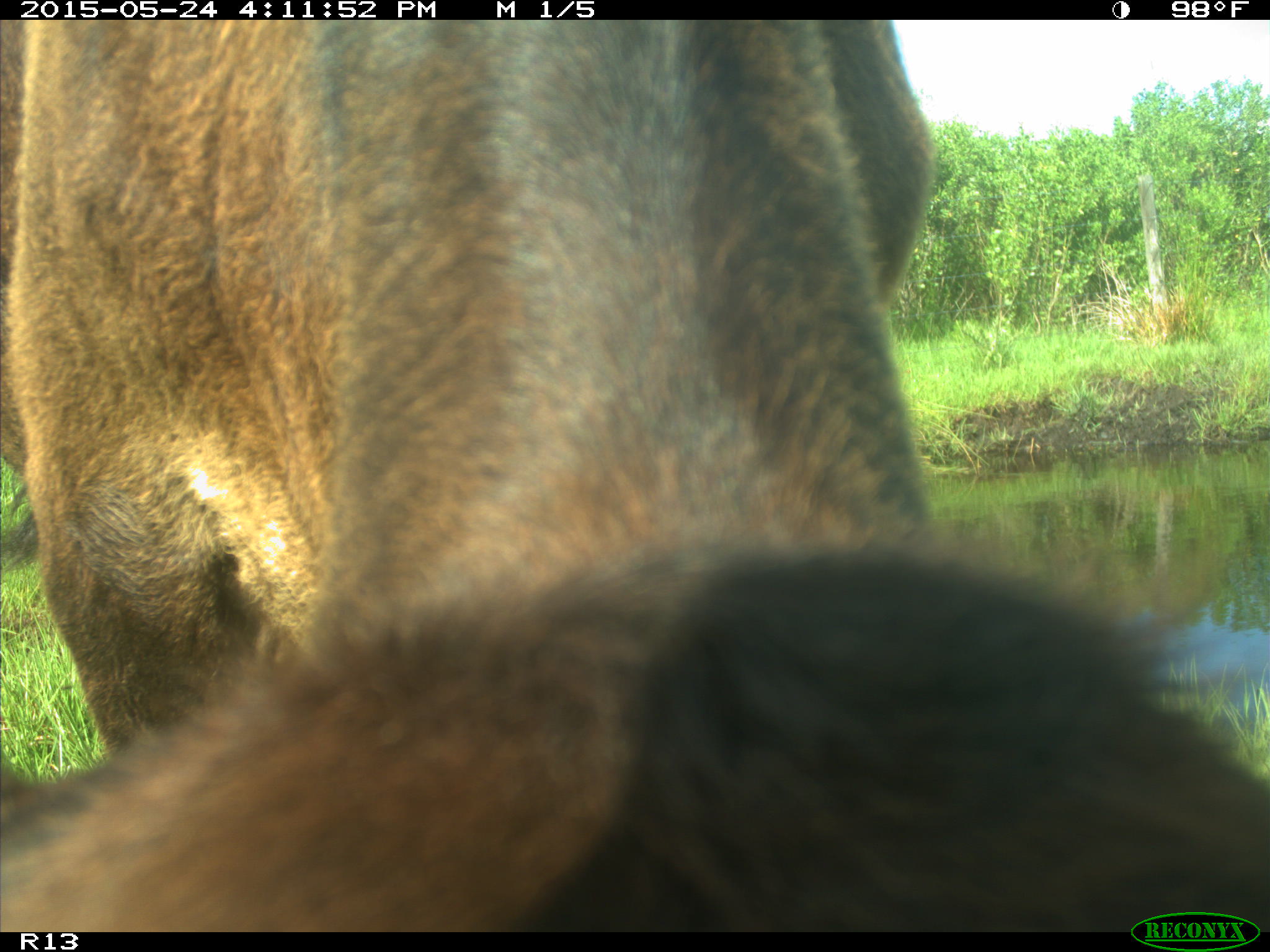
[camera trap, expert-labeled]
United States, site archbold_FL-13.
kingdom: Animalia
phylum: Chordata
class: Mammalia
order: Artiodactyla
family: Bovidae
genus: Bos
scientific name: Bos taurus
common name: domestic cow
Bos taurus (domestic cow).